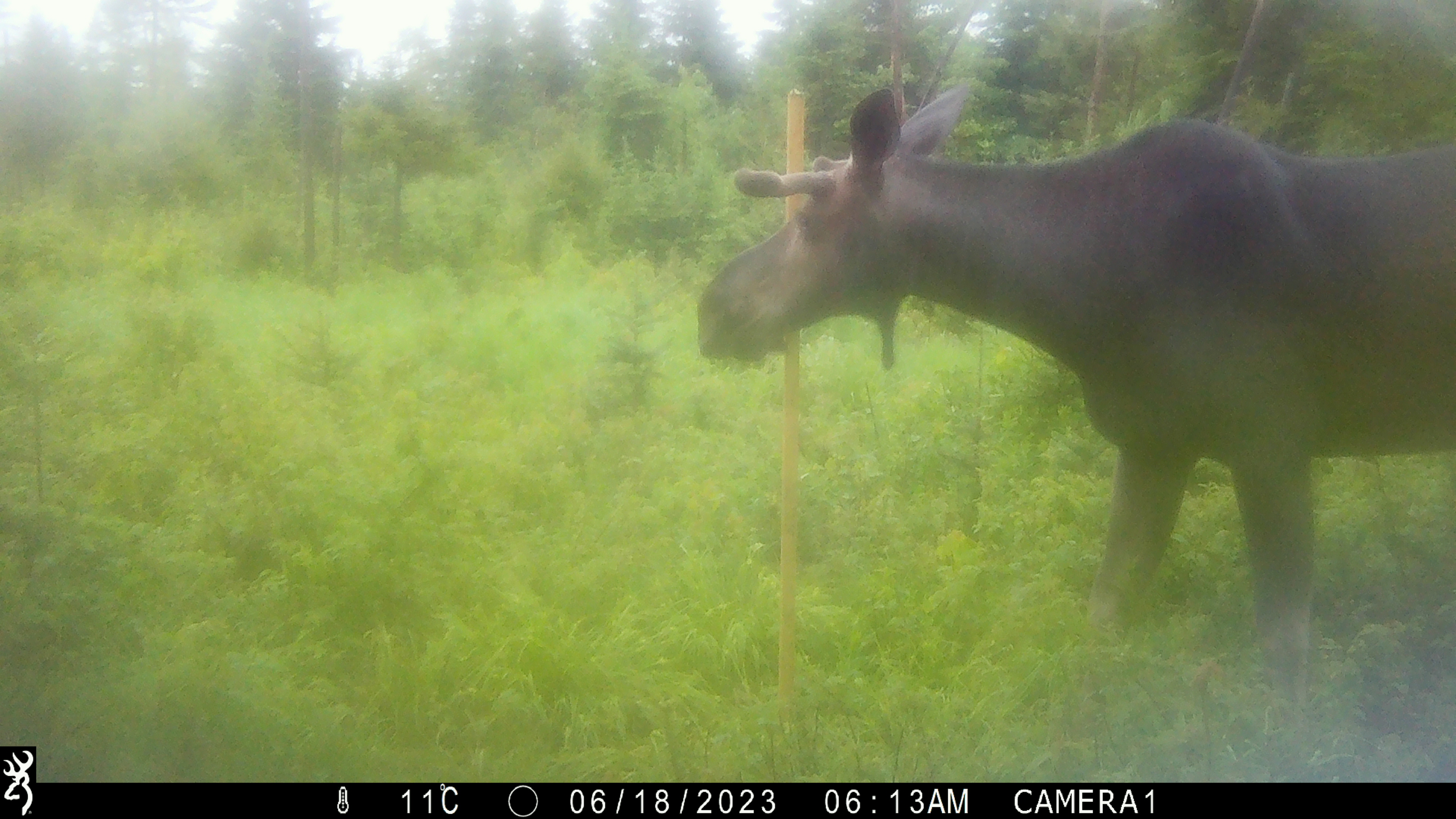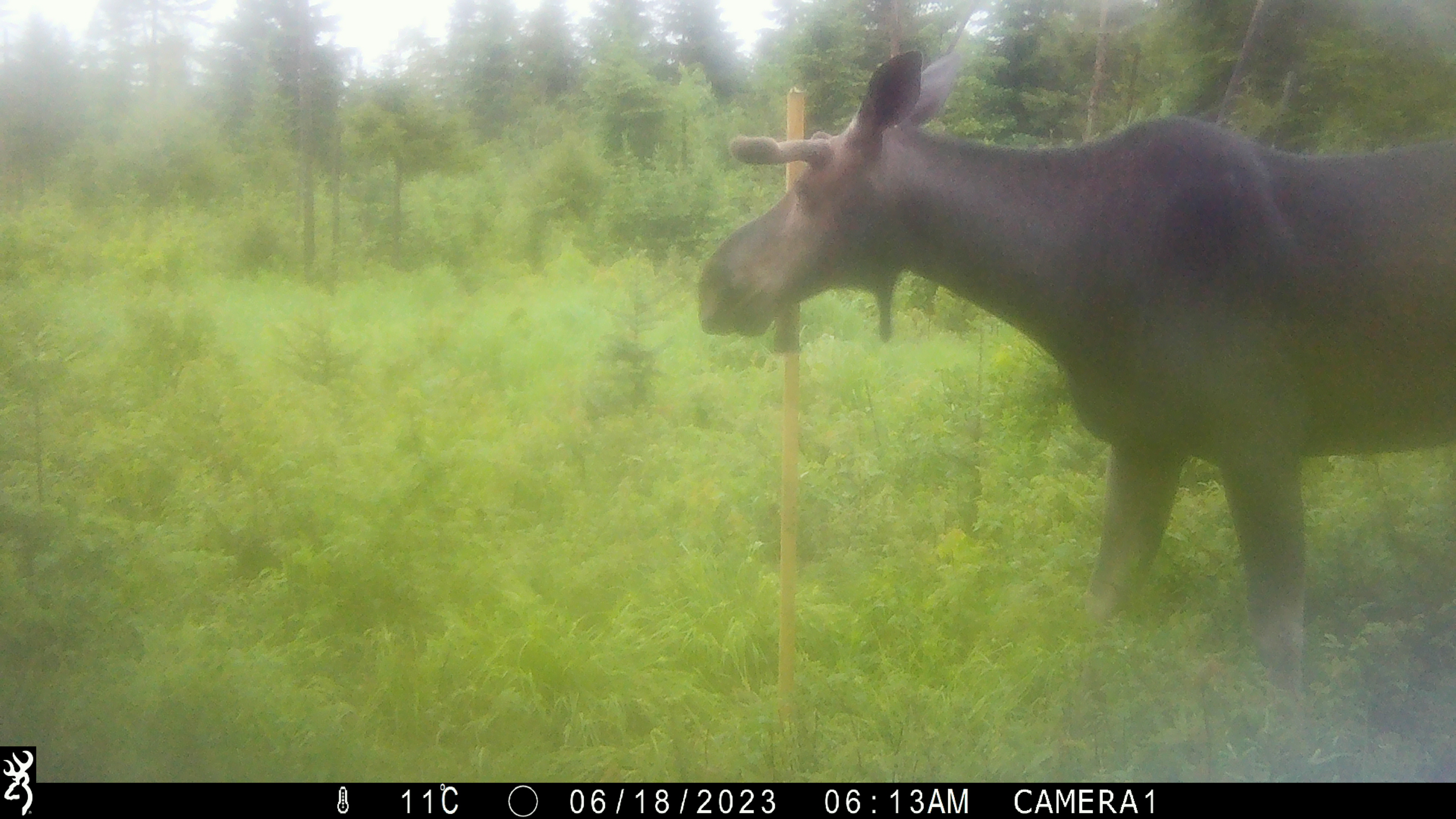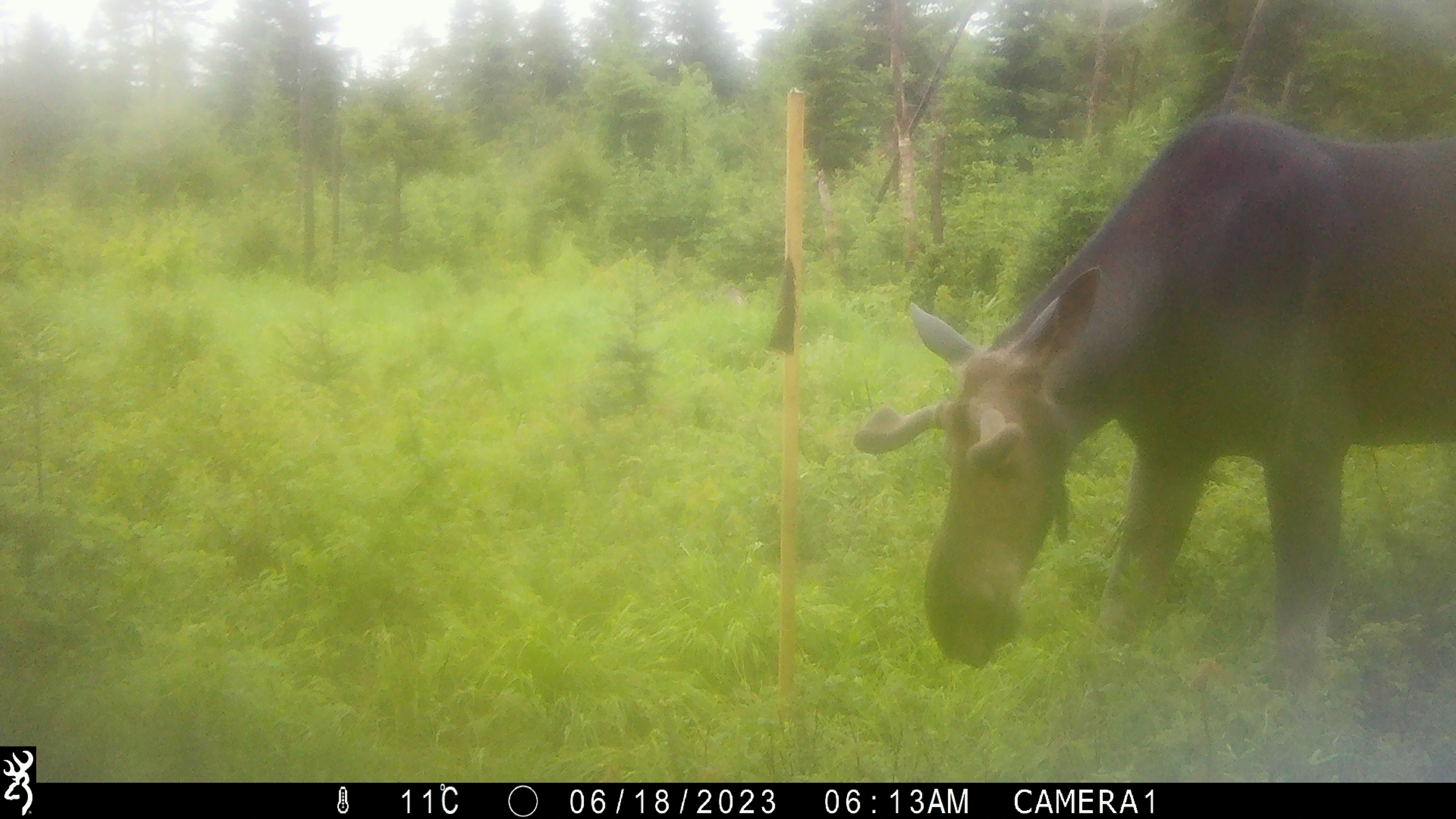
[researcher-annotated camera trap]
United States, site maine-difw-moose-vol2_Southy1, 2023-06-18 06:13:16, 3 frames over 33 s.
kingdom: Animalia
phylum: Chordata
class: Mammalia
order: Artiodactyla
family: Cervidae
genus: Alces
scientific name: Alces alces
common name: moose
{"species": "moose (Alces alces)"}